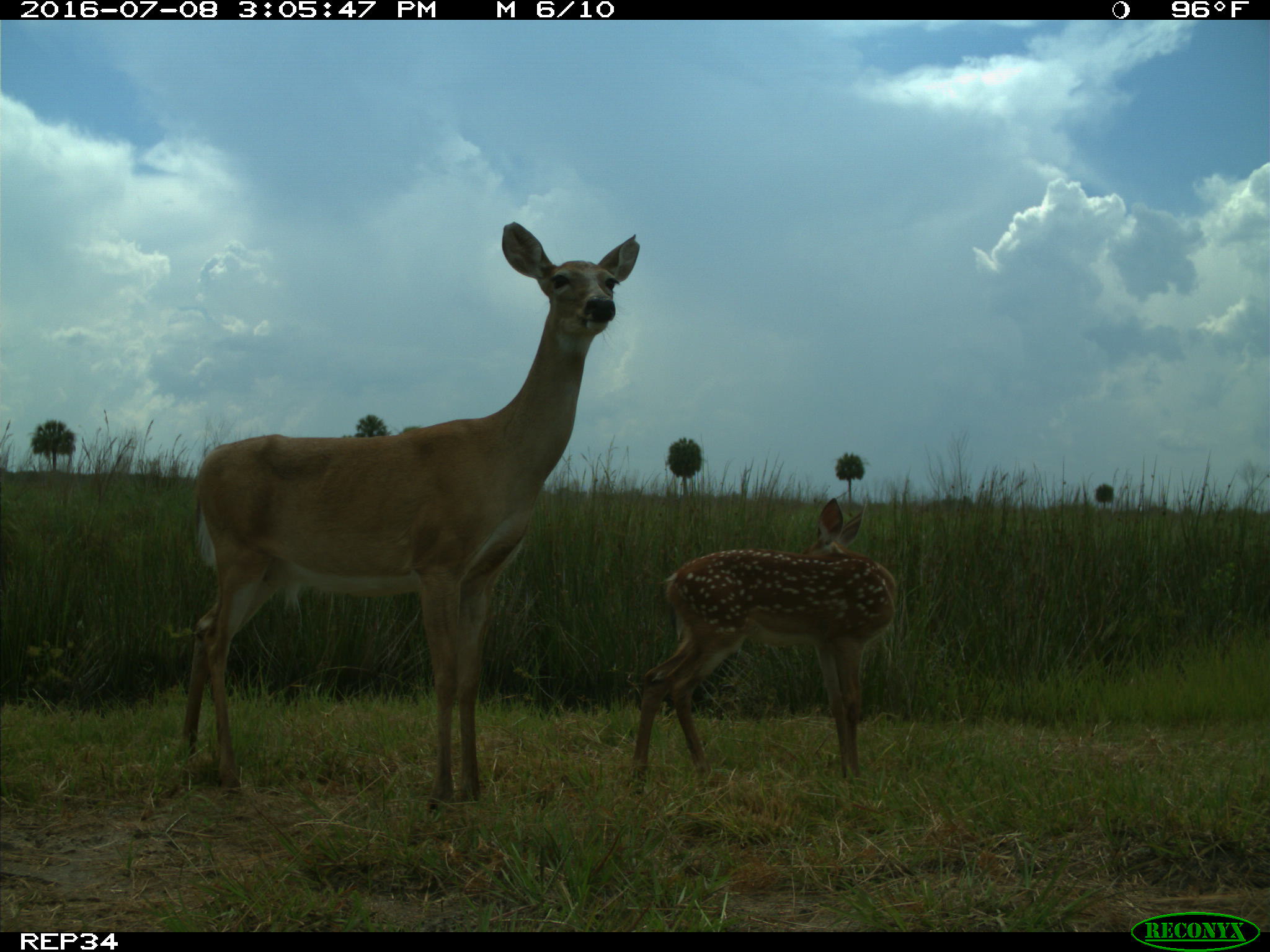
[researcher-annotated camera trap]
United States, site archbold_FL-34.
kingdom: Animalia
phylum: Chordata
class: Mammalia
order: Artiodactyla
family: Cervidae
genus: Odocoileus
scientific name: Odocoileus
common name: deer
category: unidentified deer